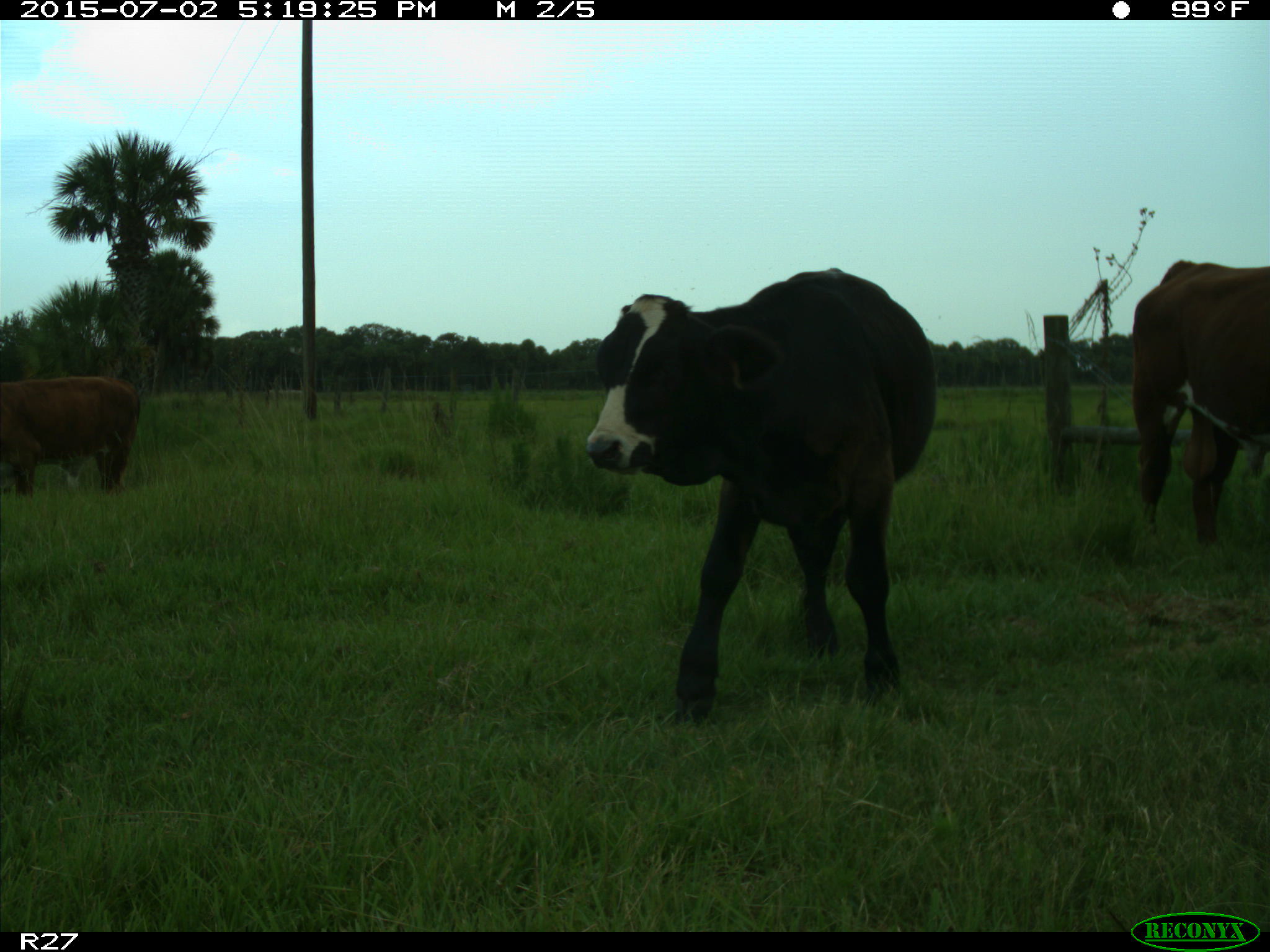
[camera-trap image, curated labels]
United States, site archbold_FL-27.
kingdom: Animalia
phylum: Chordata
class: Mammalia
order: Artiodactyla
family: Bovidae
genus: Bos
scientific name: Bos taurus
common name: domestic cow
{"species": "Bos taurus (domestic cow)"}